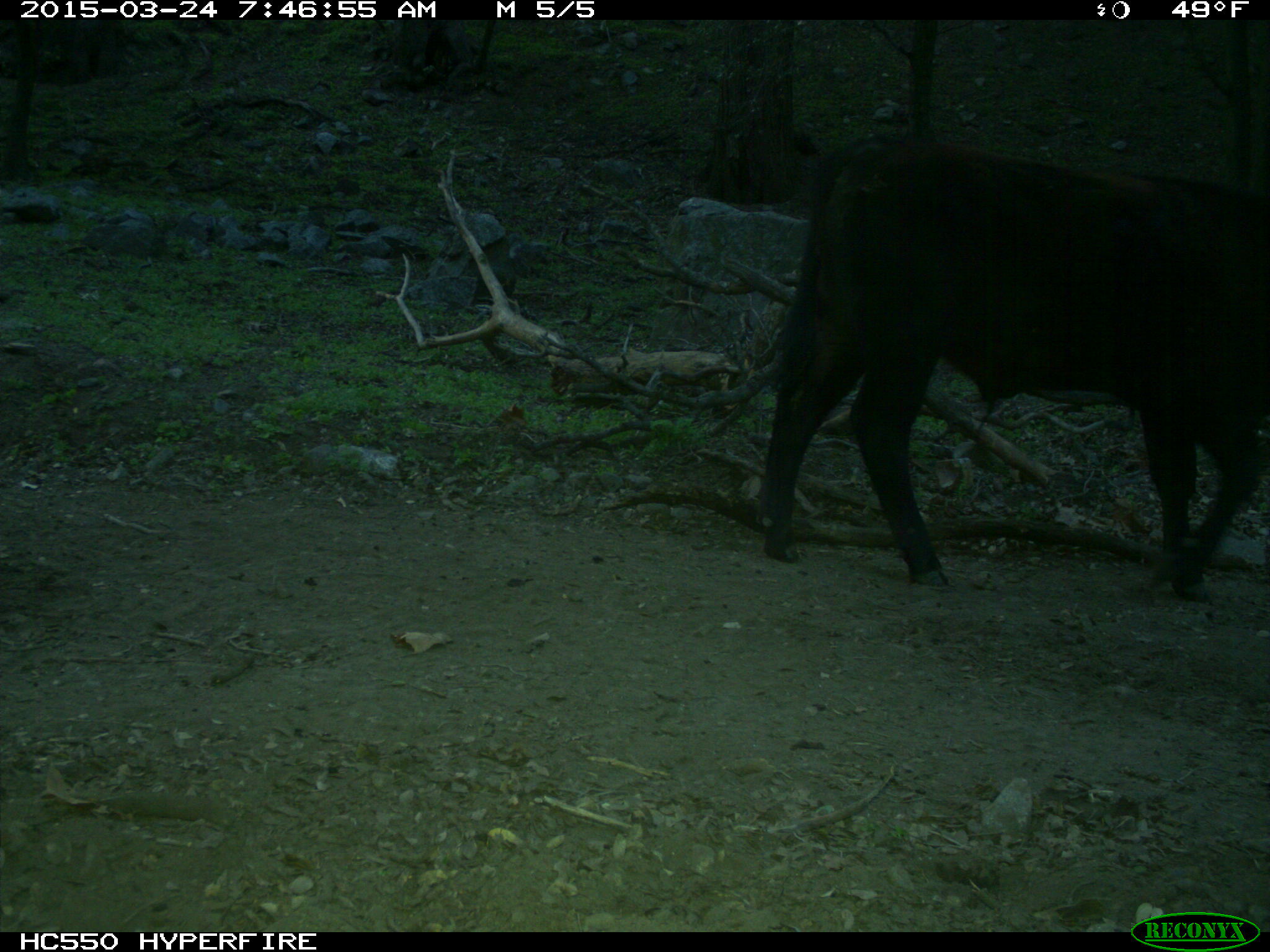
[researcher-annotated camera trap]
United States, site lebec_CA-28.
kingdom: Animalia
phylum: Chordata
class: Mammalia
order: Artiodactyla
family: Bovidae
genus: Bos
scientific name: Bos taurus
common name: domestic cow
Bos taurus (domestic cow).